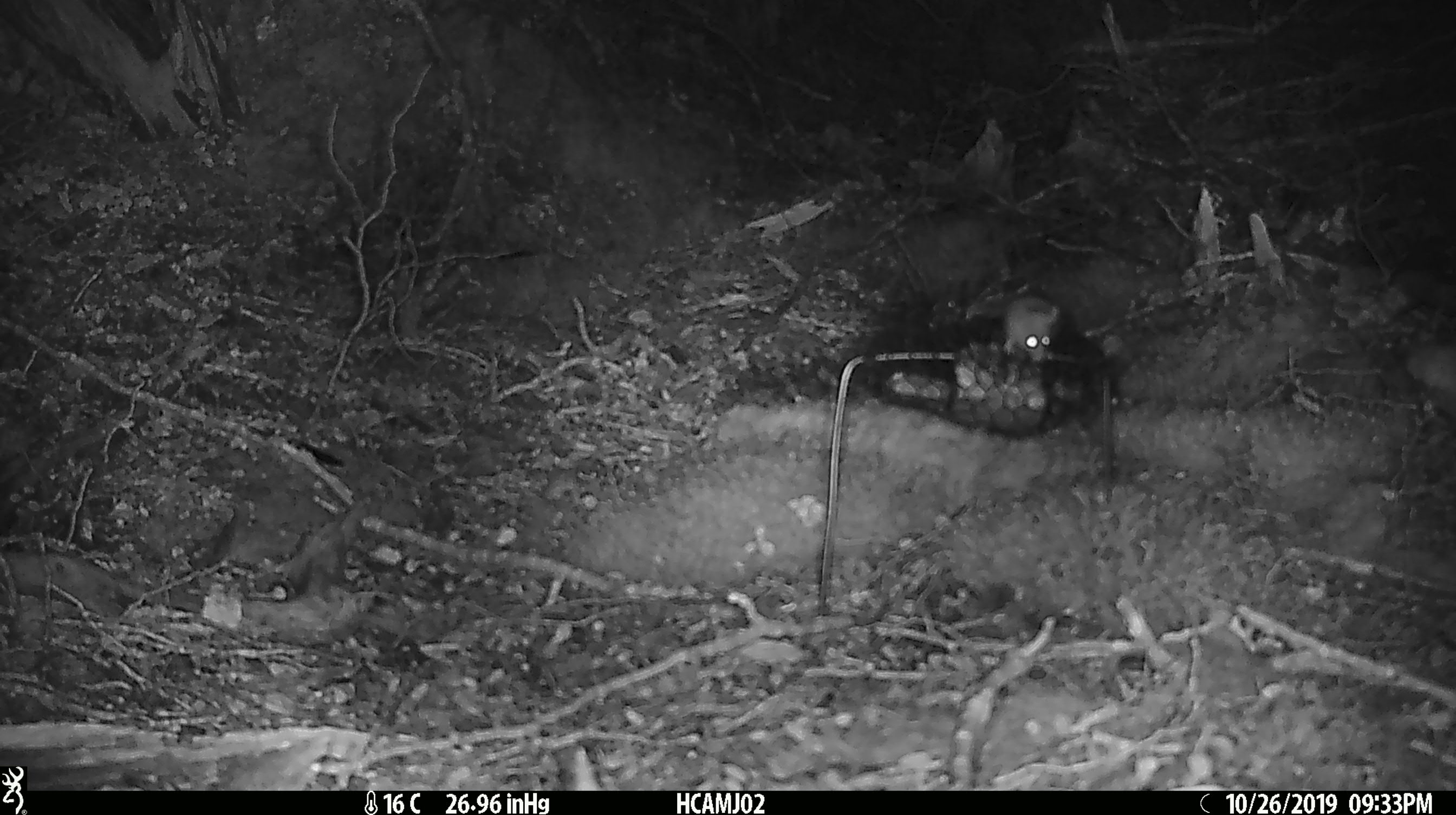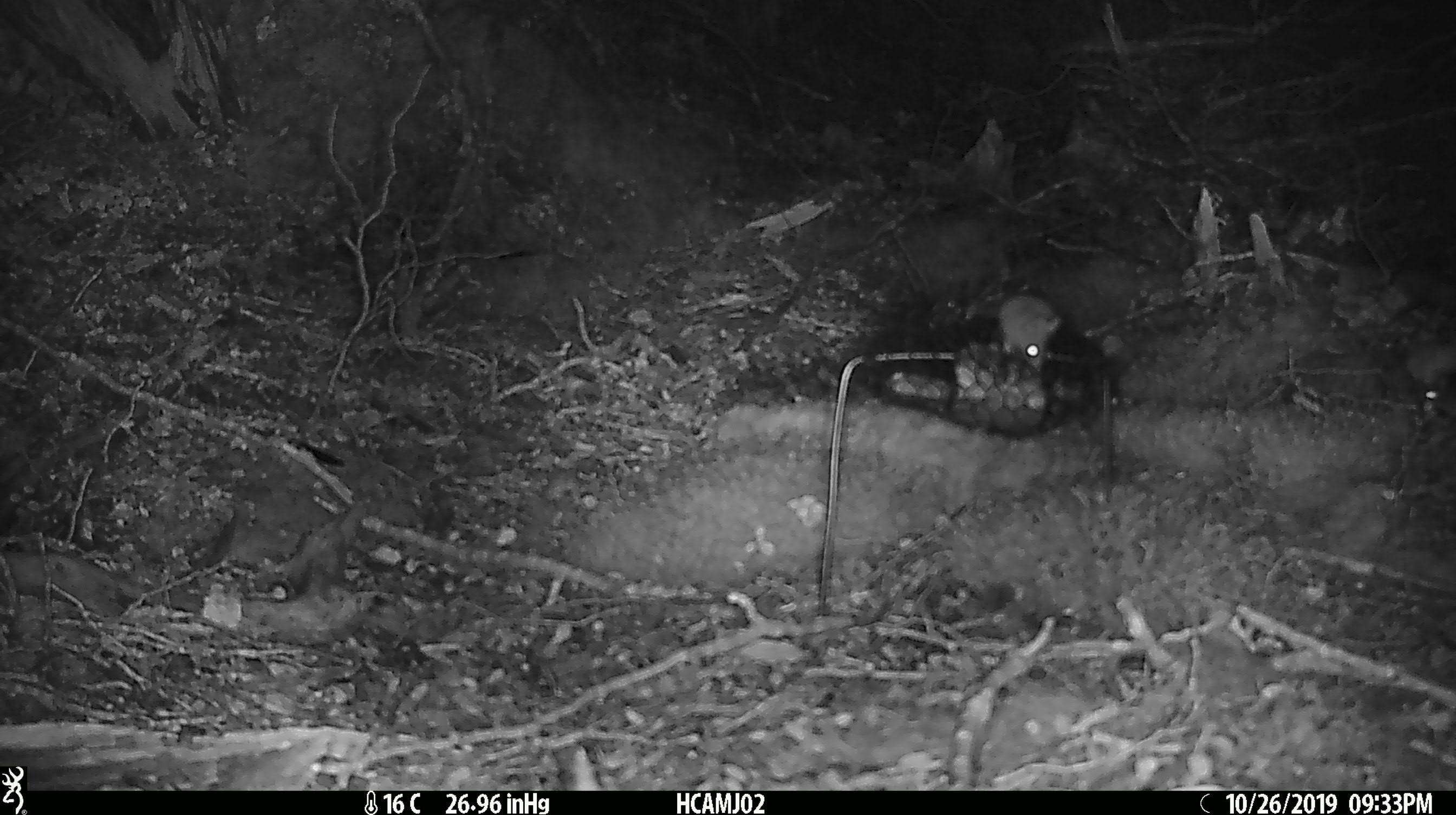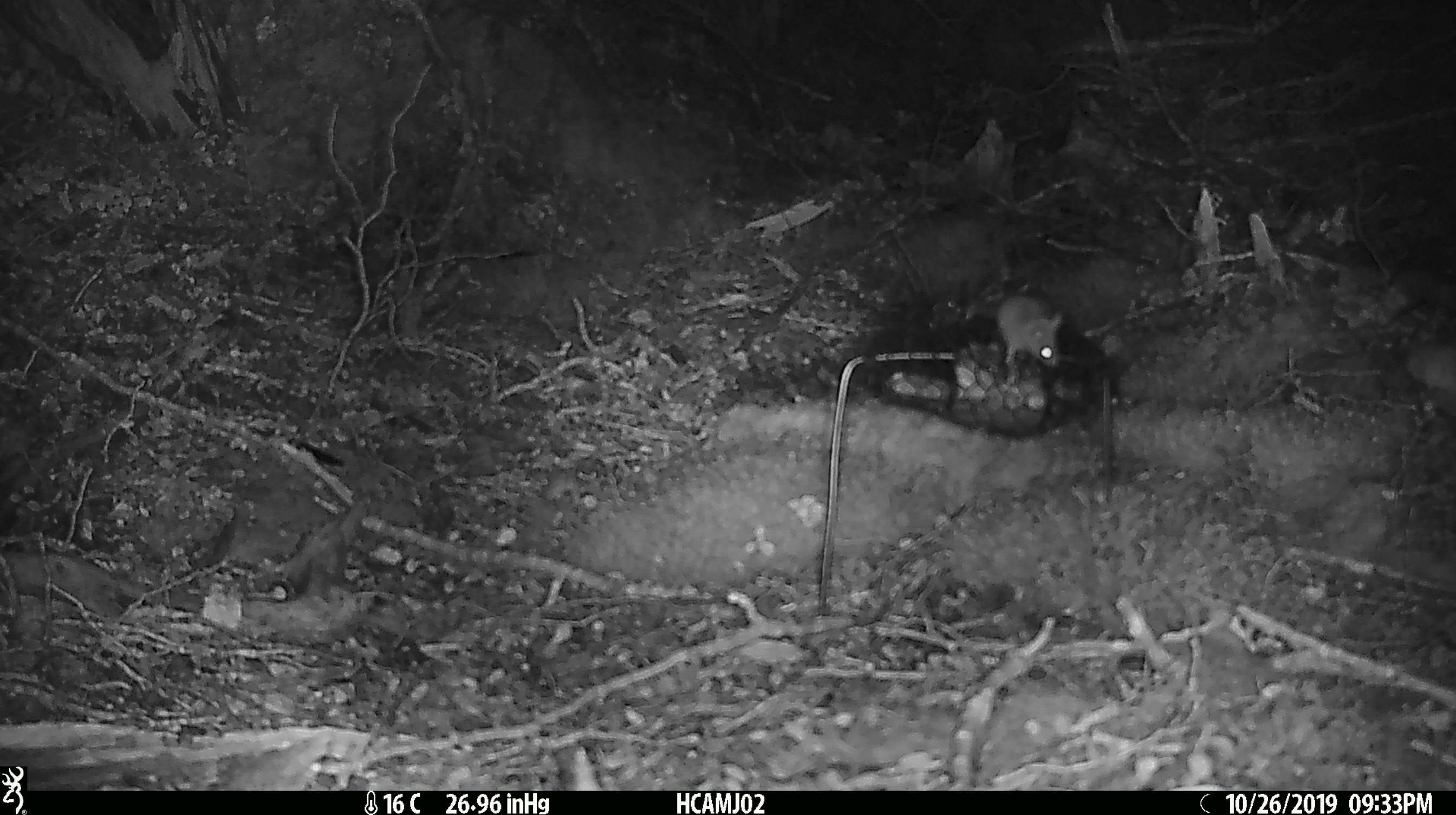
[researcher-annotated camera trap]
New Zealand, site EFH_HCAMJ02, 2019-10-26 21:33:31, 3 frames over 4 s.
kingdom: Animalia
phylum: Chordata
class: Mammalia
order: Rodentia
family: Muridae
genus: Mus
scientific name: Mus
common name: mouse